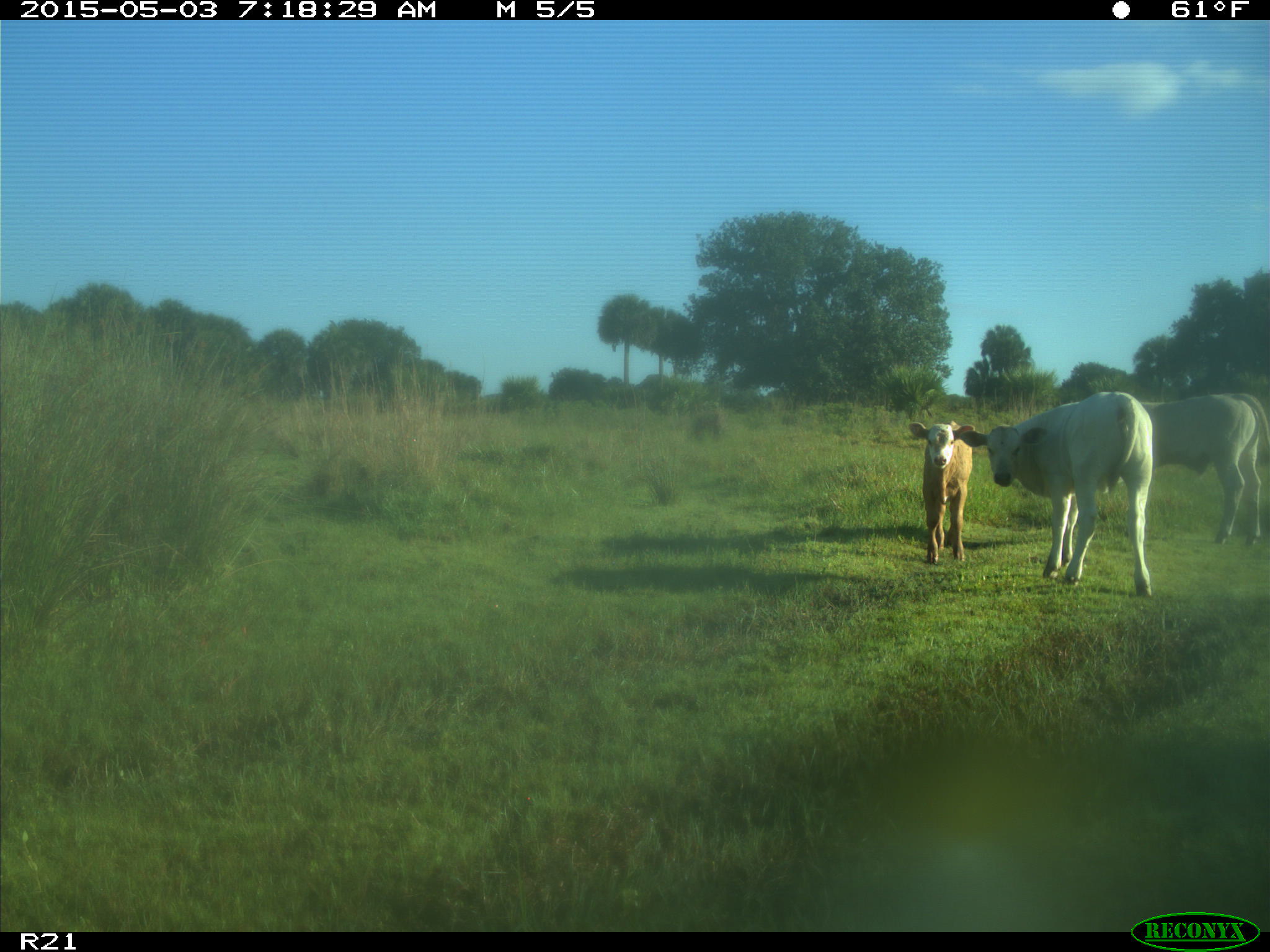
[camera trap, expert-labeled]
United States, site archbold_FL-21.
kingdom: Animalia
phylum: Chordata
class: Mammalia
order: Artiodactyla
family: Bovidae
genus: Bos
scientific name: Bos taurus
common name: domestic cow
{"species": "Bos taurus (domestic cow)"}